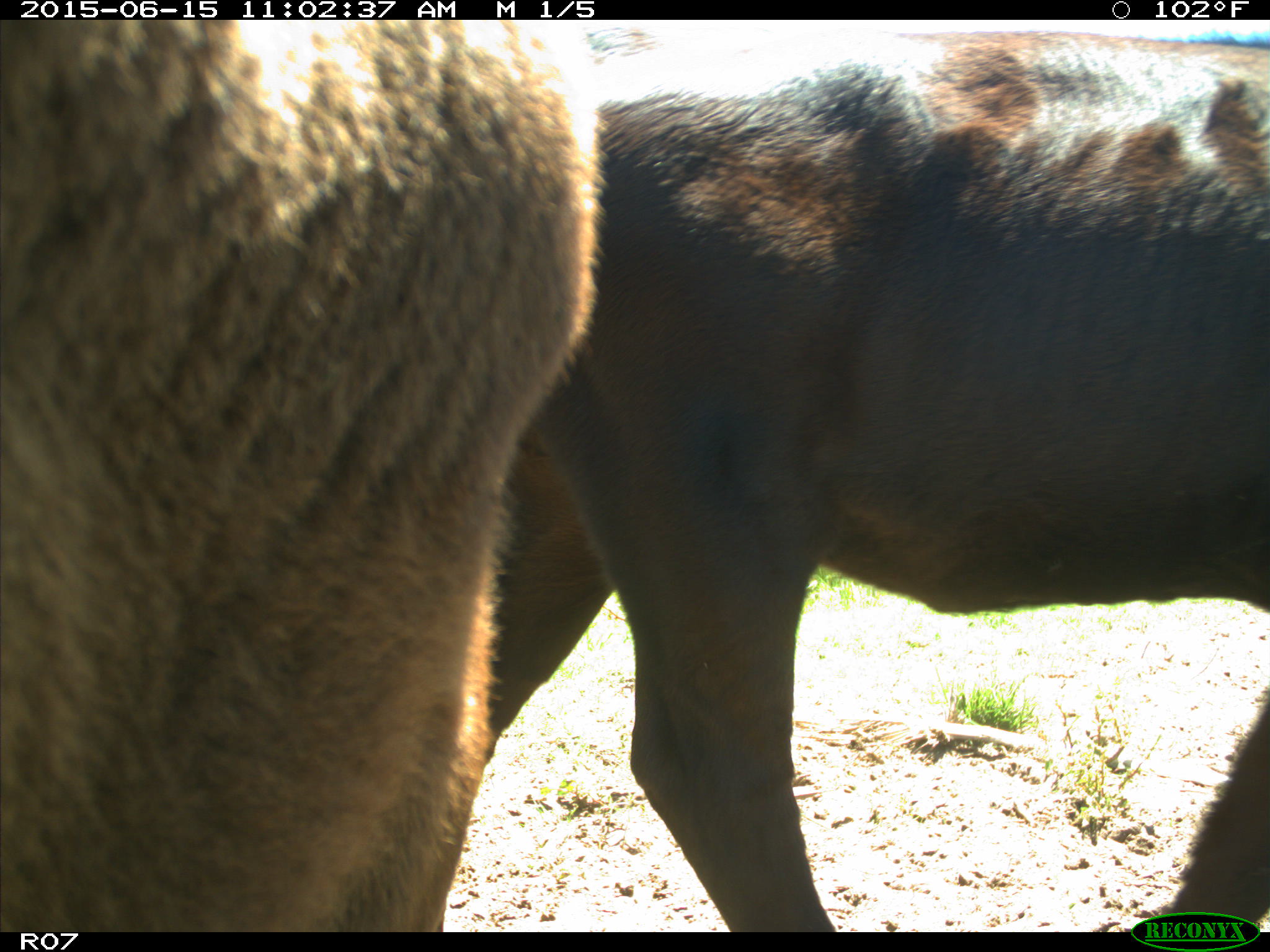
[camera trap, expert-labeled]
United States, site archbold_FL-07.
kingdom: Animalia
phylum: Chordata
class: Mammalia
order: Artiodactyla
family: Bovidae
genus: Bos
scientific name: Bos taurus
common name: domestic cow